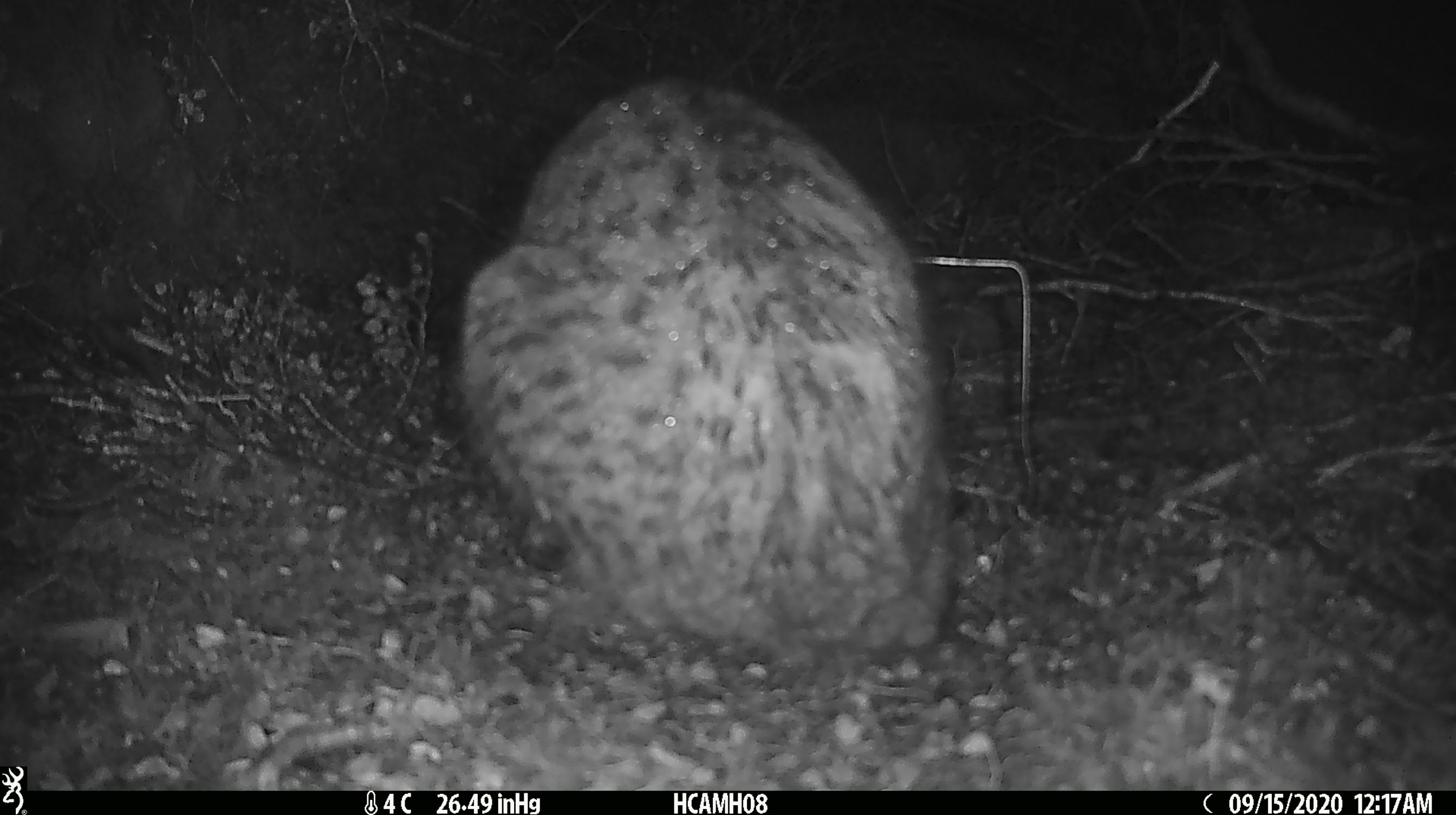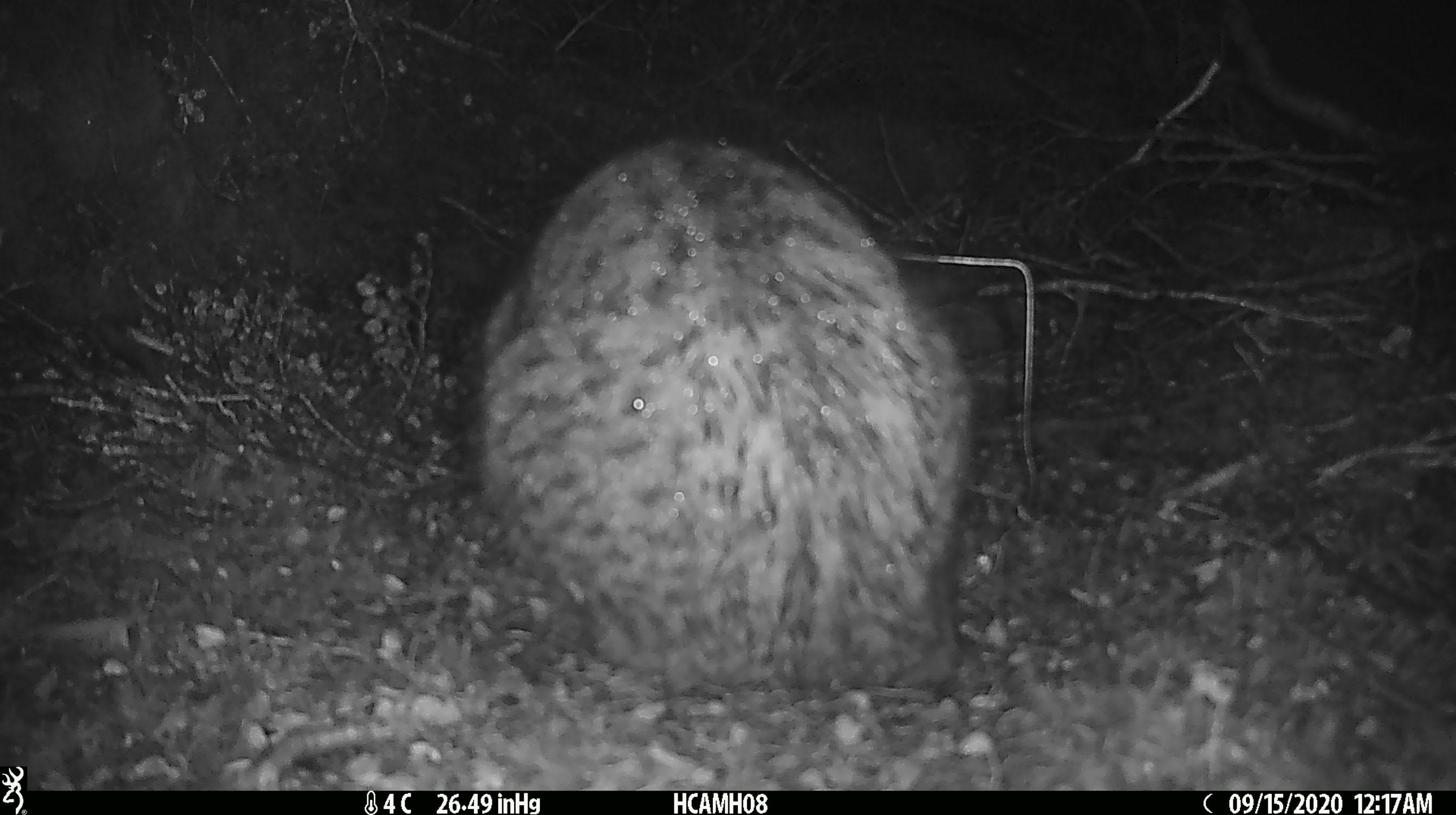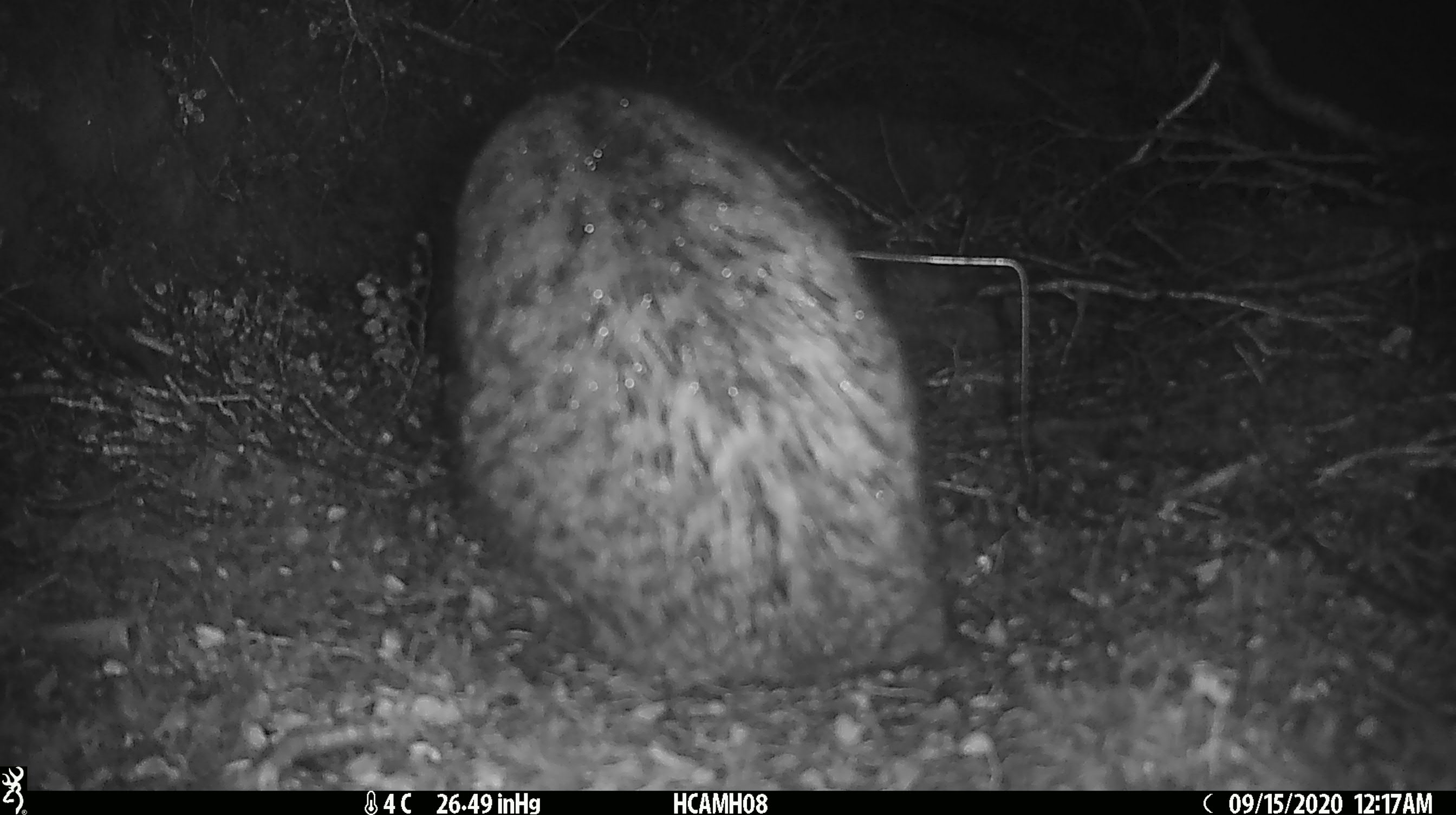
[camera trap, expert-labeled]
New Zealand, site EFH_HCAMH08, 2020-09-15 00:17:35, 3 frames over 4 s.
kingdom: Animalia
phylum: Chordata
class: Mammalia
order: Carnivora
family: Felidae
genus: Felis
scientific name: Felis catus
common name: domestic cat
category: cat